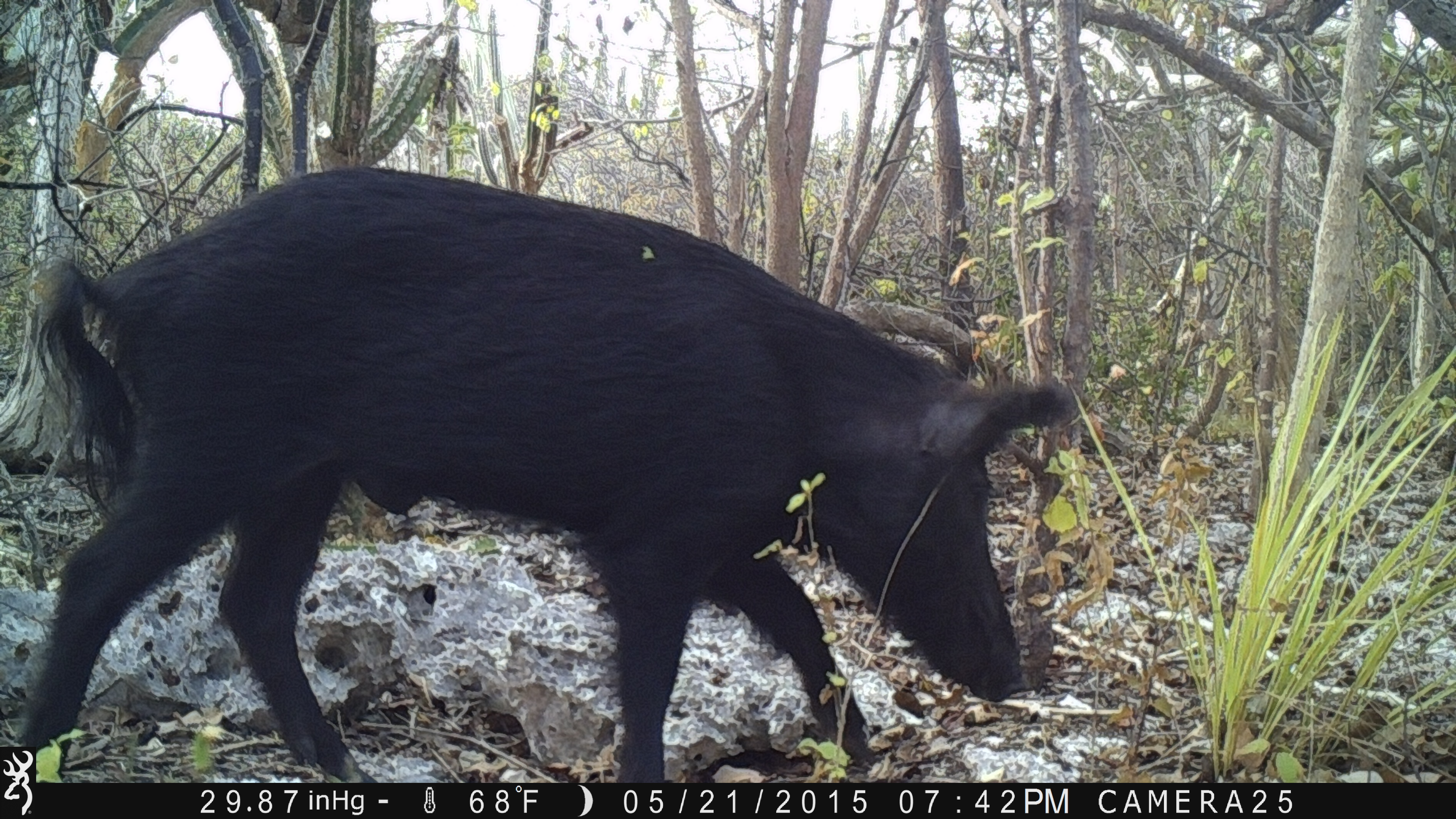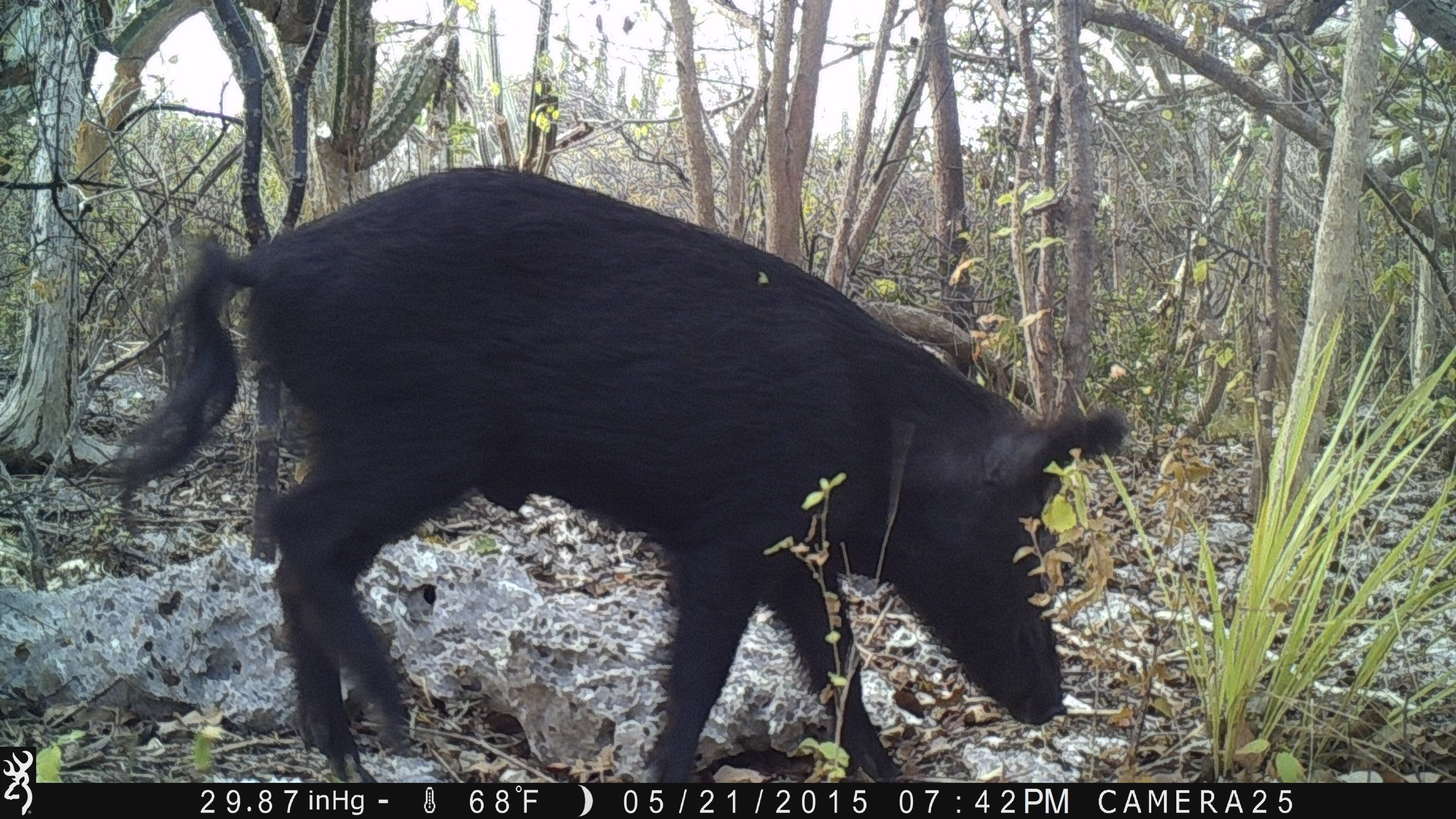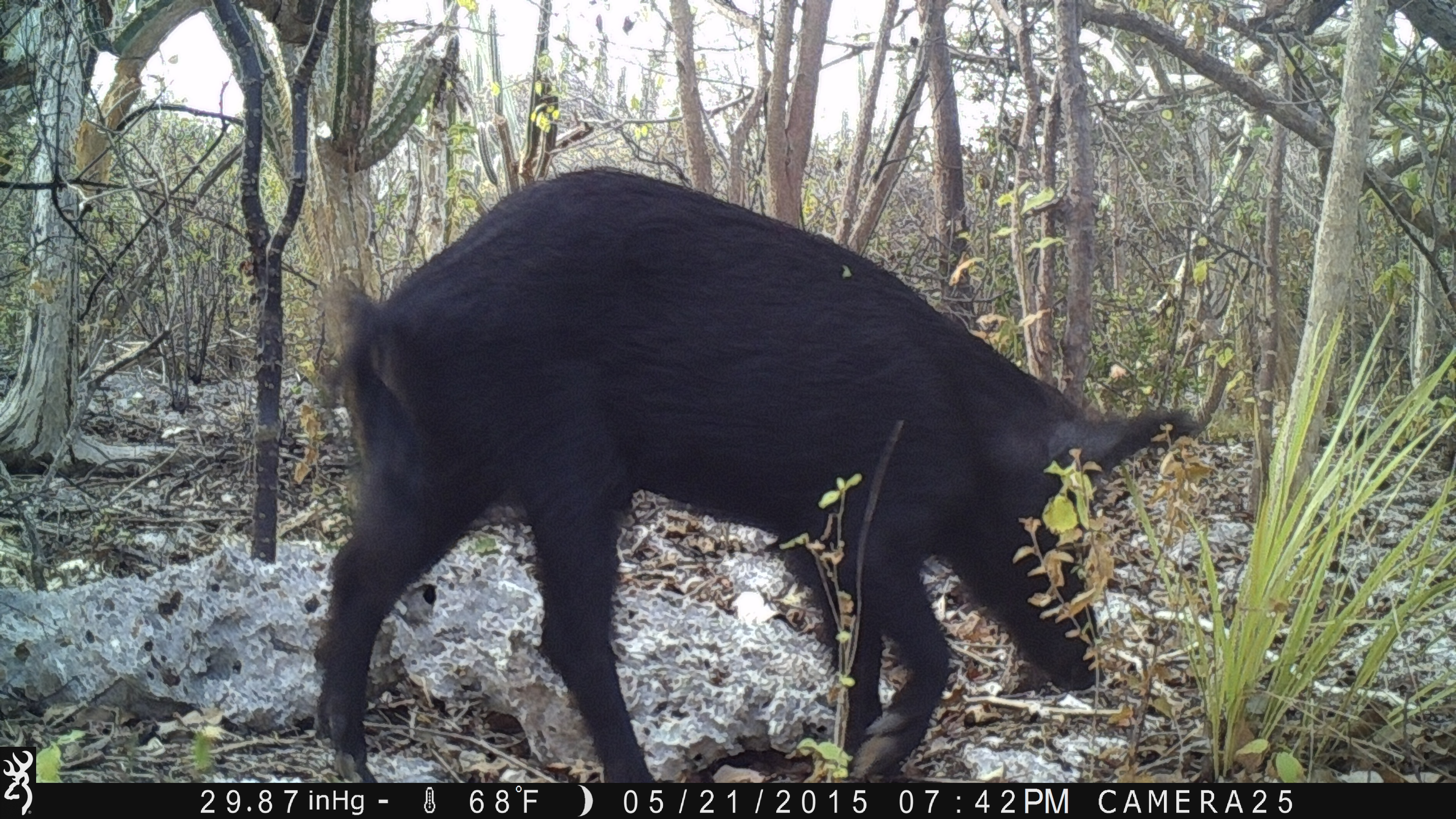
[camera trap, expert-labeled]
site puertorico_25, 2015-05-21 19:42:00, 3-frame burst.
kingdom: Animalia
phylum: Chordata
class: Mammalia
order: Artiodactyla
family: Suidae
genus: Sus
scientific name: Sus scrofa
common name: pig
Pig (Sus scrofa).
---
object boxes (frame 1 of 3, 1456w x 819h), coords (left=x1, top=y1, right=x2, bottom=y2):
pig: (left=0, top=156, right=1084, bottom=783)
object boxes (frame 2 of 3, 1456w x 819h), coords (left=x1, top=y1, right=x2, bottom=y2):
pig: (left=105, top=165, right=1138, bottom=780)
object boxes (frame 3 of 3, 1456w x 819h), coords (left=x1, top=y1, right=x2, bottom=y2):
pig: (left=300, top=171, right=1200, bottom=785)